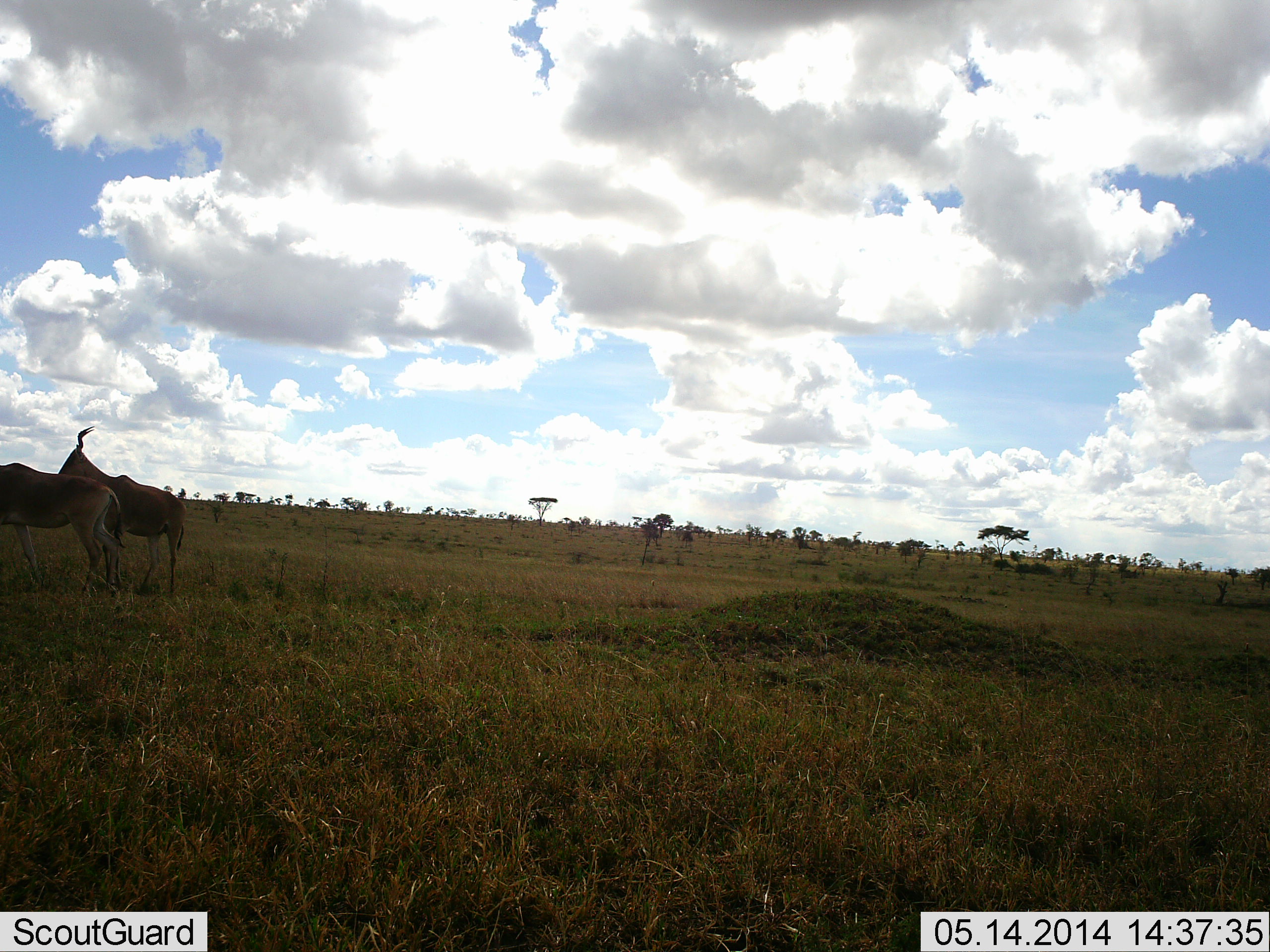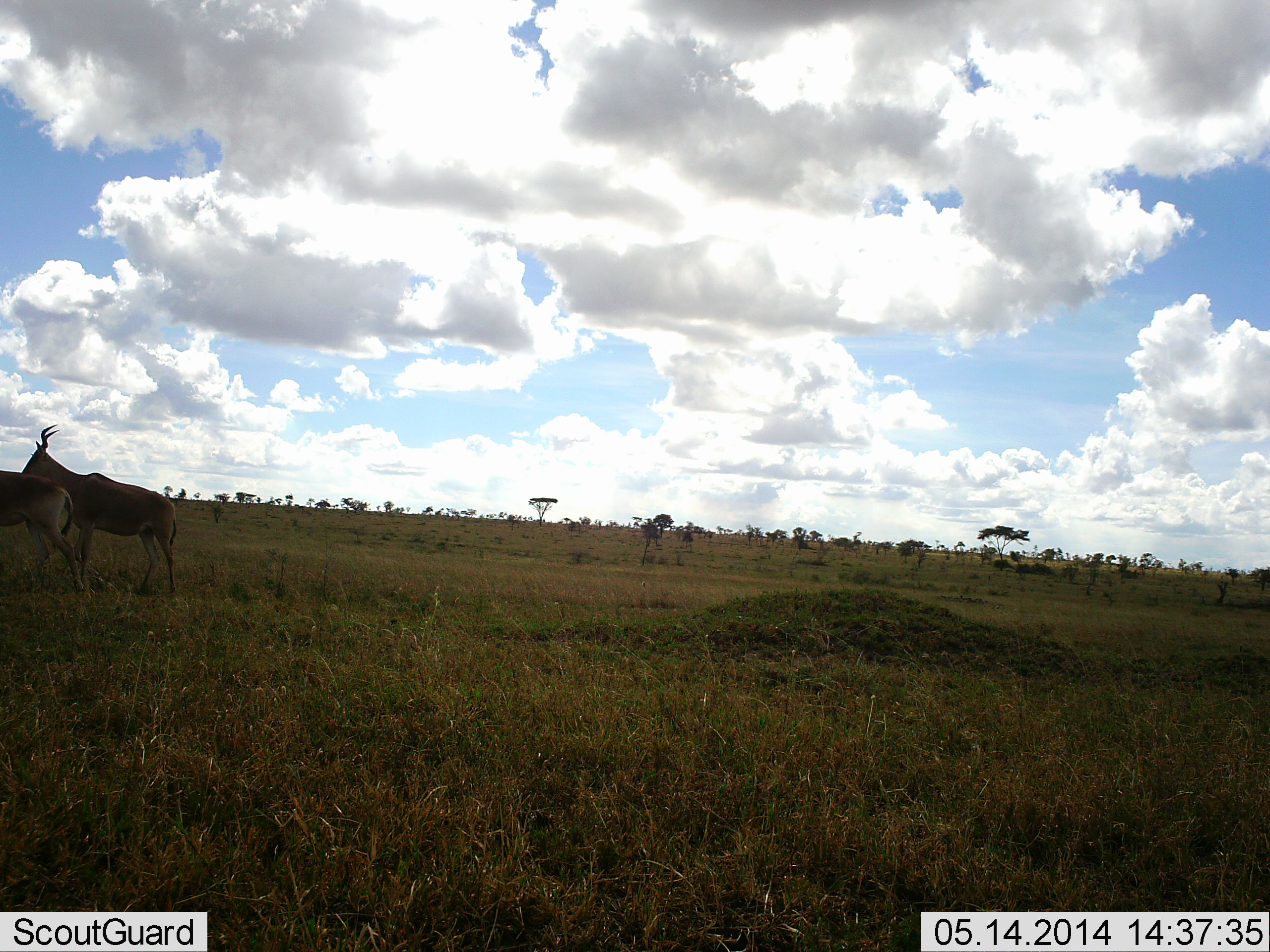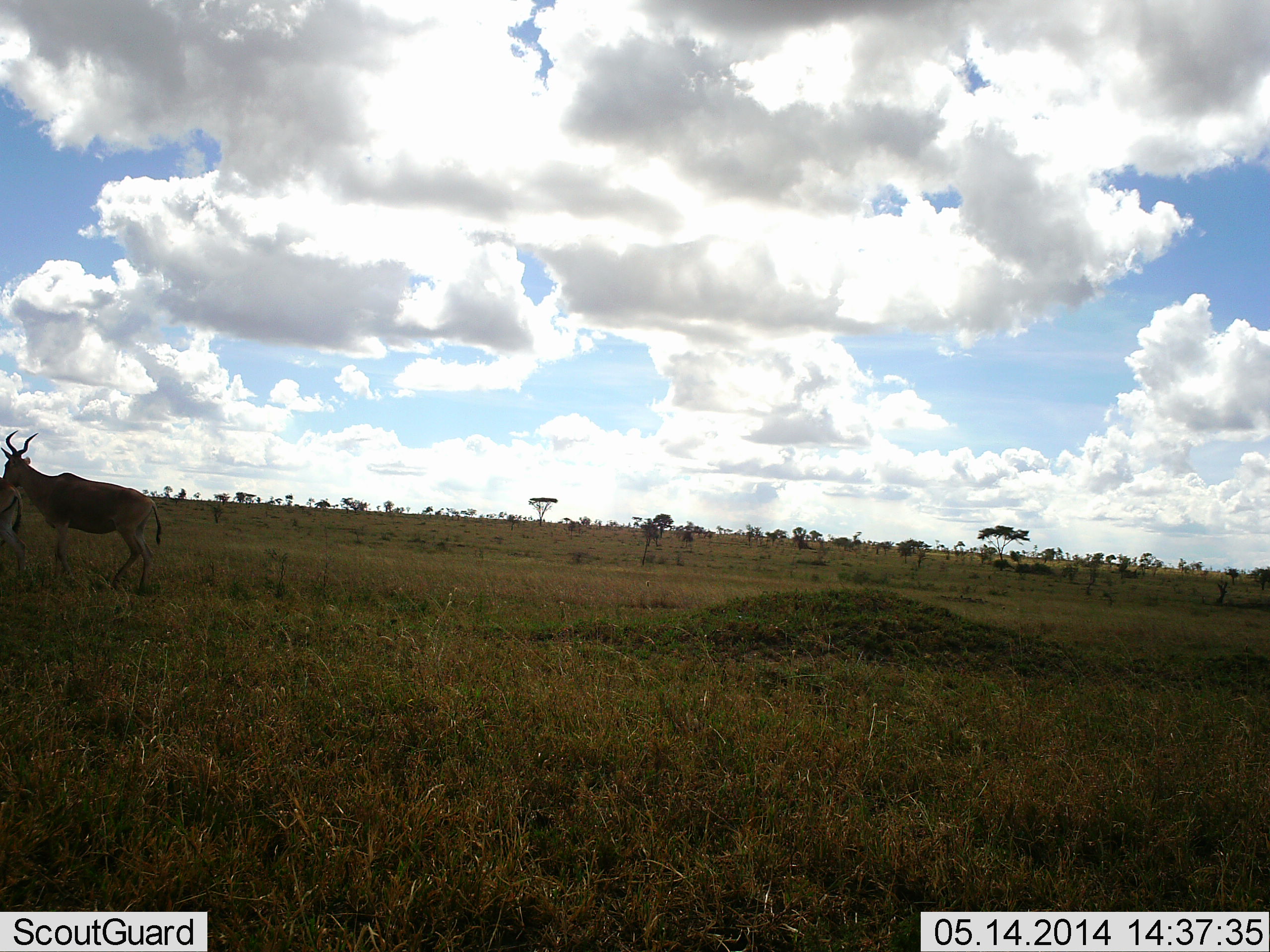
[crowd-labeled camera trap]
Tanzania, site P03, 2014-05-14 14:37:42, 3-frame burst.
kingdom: Animalia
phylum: Chordata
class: Mammalia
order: Artiodactyla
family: Bovidae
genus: Alcelaphus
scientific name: Alcelaphus buselaphus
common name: hartebeest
Hartebeest (Alcelaphus buselaphus), count 2. Behavior (volunteer vote fractions): standing 10%, resting 0%, moving 100%, interacting 0%. Young present (vote fraction): 0%. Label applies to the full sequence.